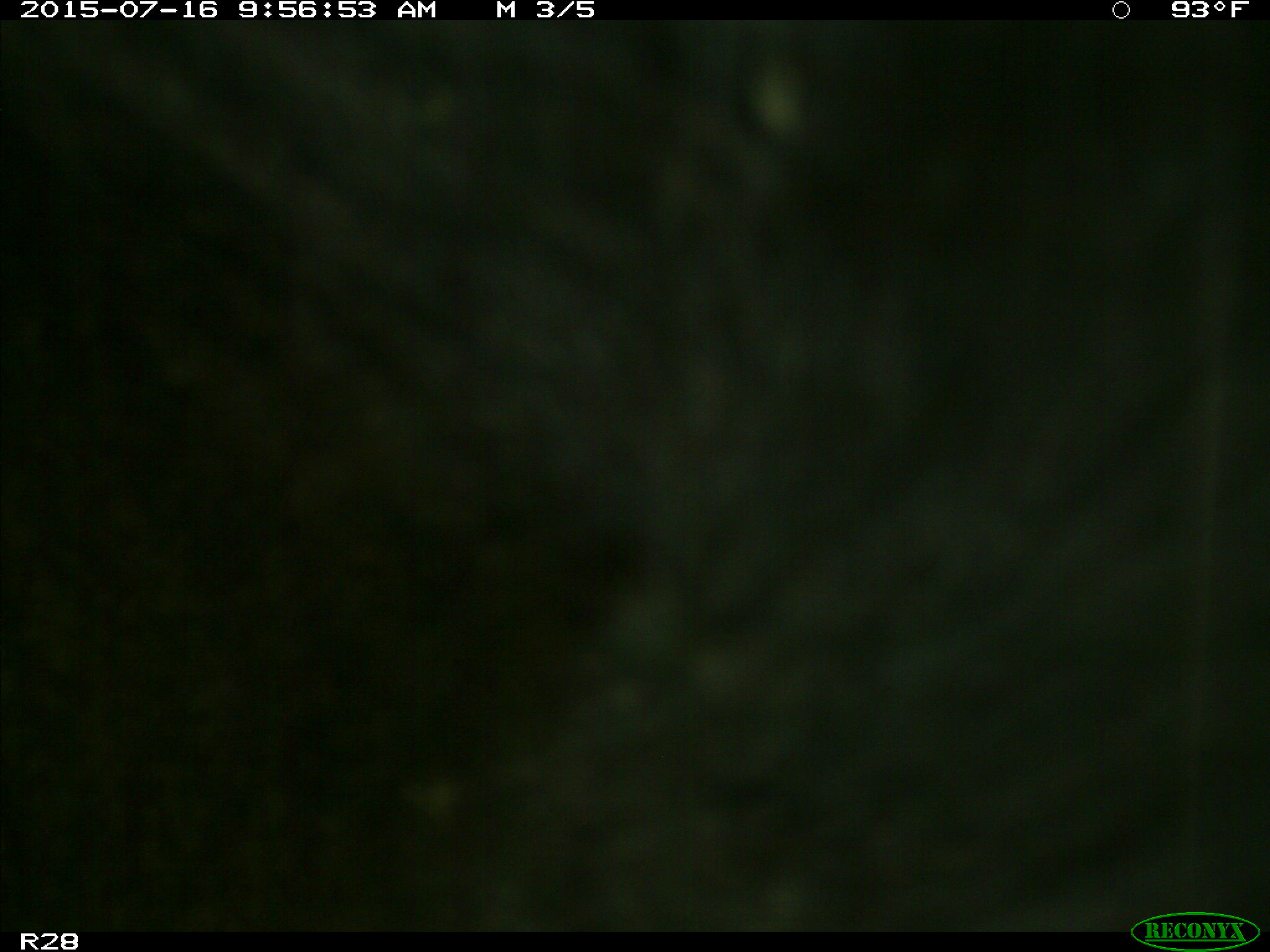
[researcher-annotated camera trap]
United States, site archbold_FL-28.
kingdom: Animalia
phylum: Chordata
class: Mammalia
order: Artiodactyla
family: Bovidae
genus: Bos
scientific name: Bos taurus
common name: domestic cow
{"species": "Bos taurus (domestic cow)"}